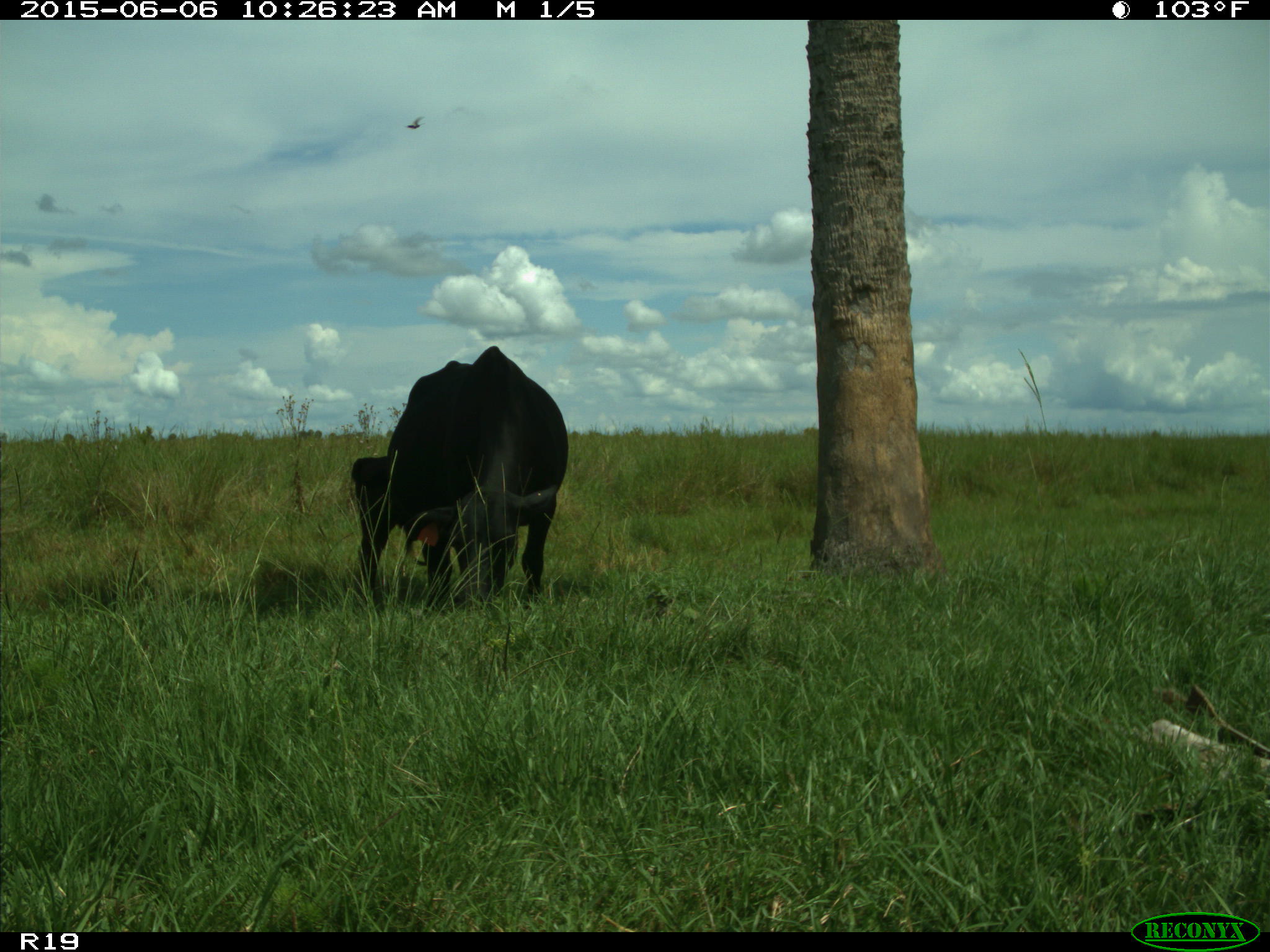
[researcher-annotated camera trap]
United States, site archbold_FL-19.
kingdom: Animalia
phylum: Chordata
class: Mammalia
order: Artiodactyla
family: Bovidae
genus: Bos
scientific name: Bos taurus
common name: domestic cow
Bos taurus (domestic cow).